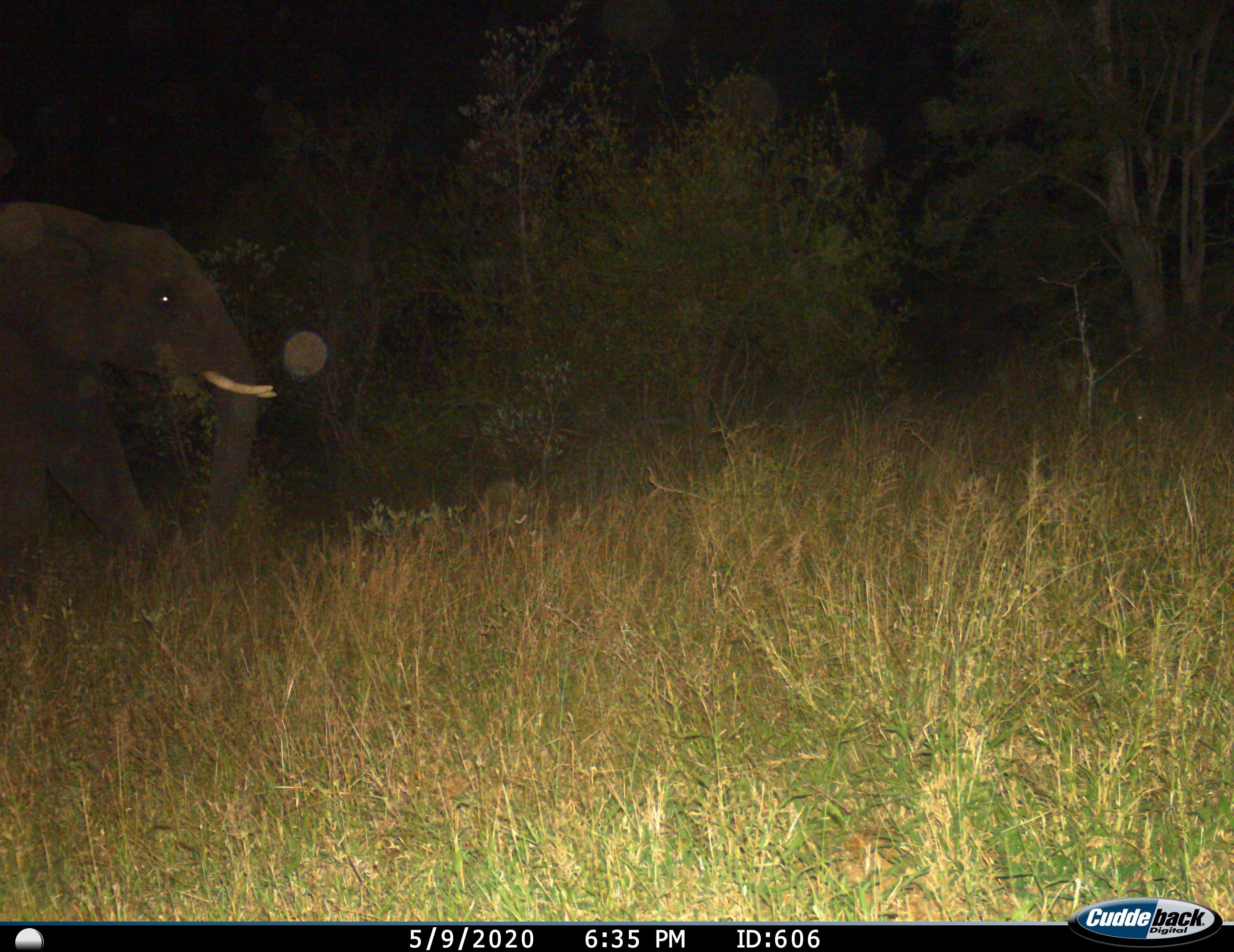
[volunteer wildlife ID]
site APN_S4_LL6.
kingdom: Animalia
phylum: Chordata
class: Mammalia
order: Proboscidea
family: Elephantidae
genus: Loxodonta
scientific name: Loxodonta africana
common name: african bush elephant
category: elephant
Elephant (african bush elephant) (Loxodonta africana), count 1. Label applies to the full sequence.